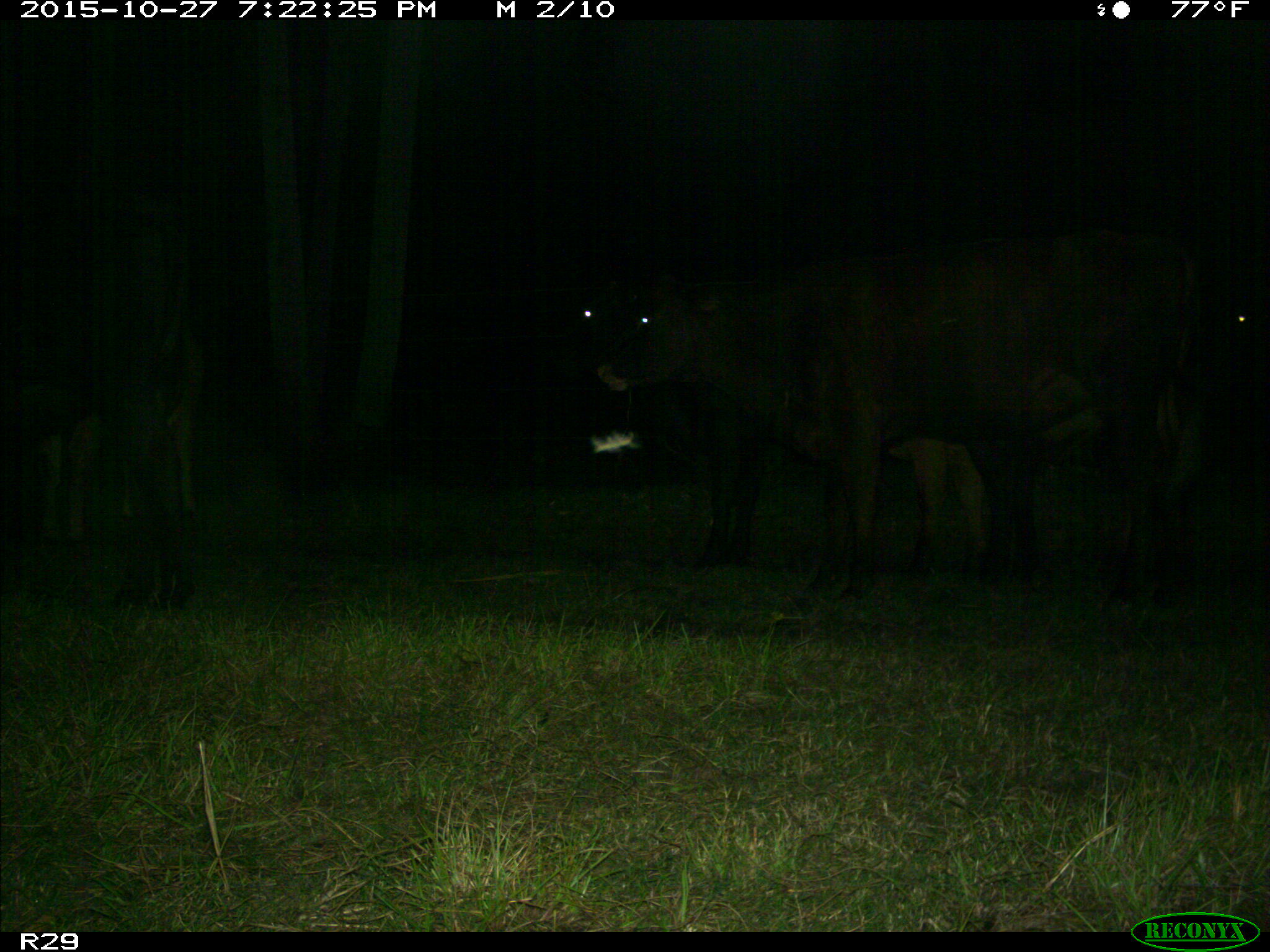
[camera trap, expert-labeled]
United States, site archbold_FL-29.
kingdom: Animalia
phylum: Chordata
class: Mammalia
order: Artiodactyla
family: Bovidae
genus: Bos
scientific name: Bos taurus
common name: domestic cow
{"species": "Bos taurus (domestic cow)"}